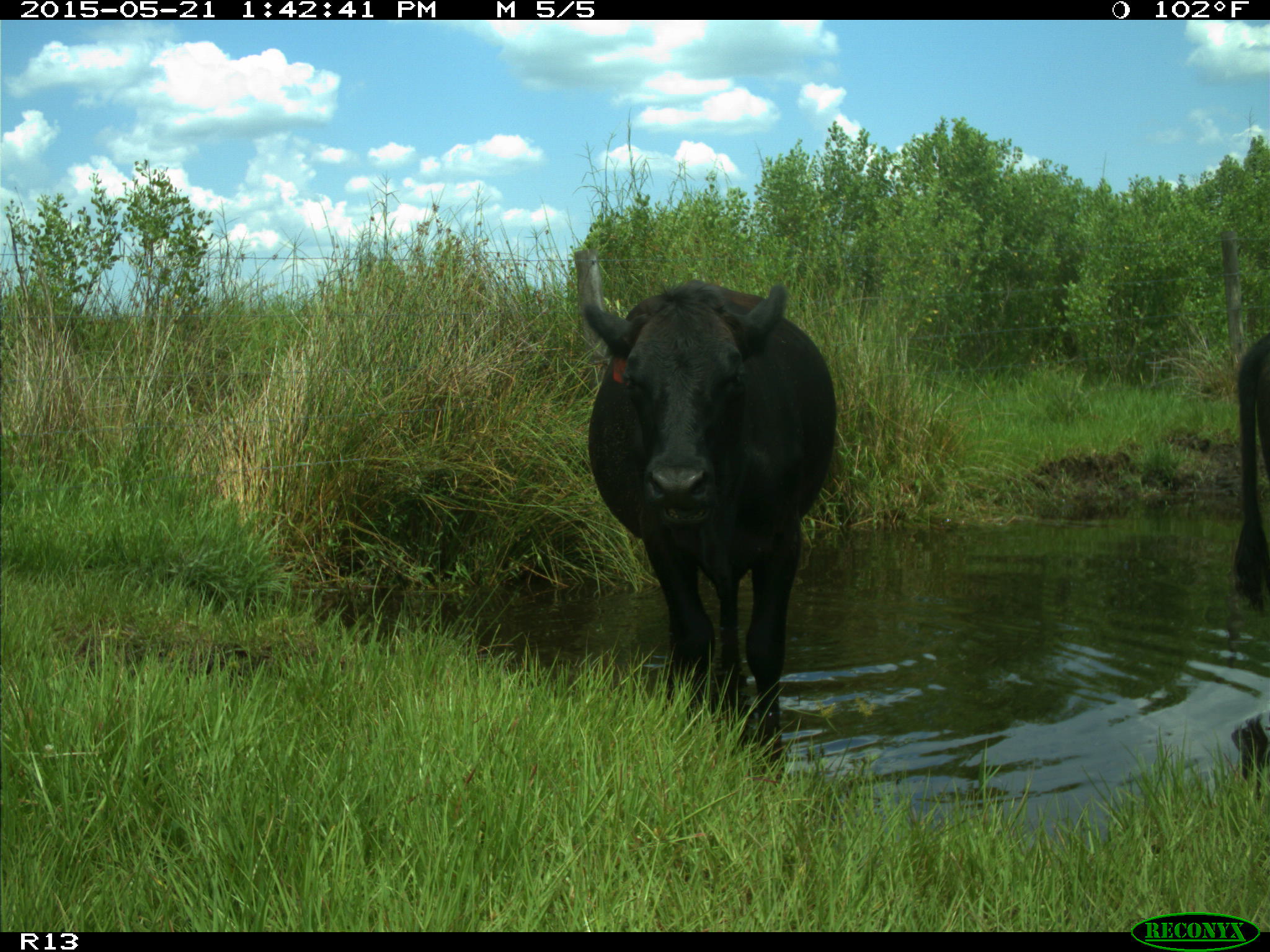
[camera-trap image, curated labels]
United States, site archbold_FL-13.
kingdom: Animalia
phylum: Chordata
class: Mammalia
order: Artiodactyla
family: Bovidae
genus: Bos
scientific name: Bos taurus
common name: domestic cow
Bos taurus (domestic cow).